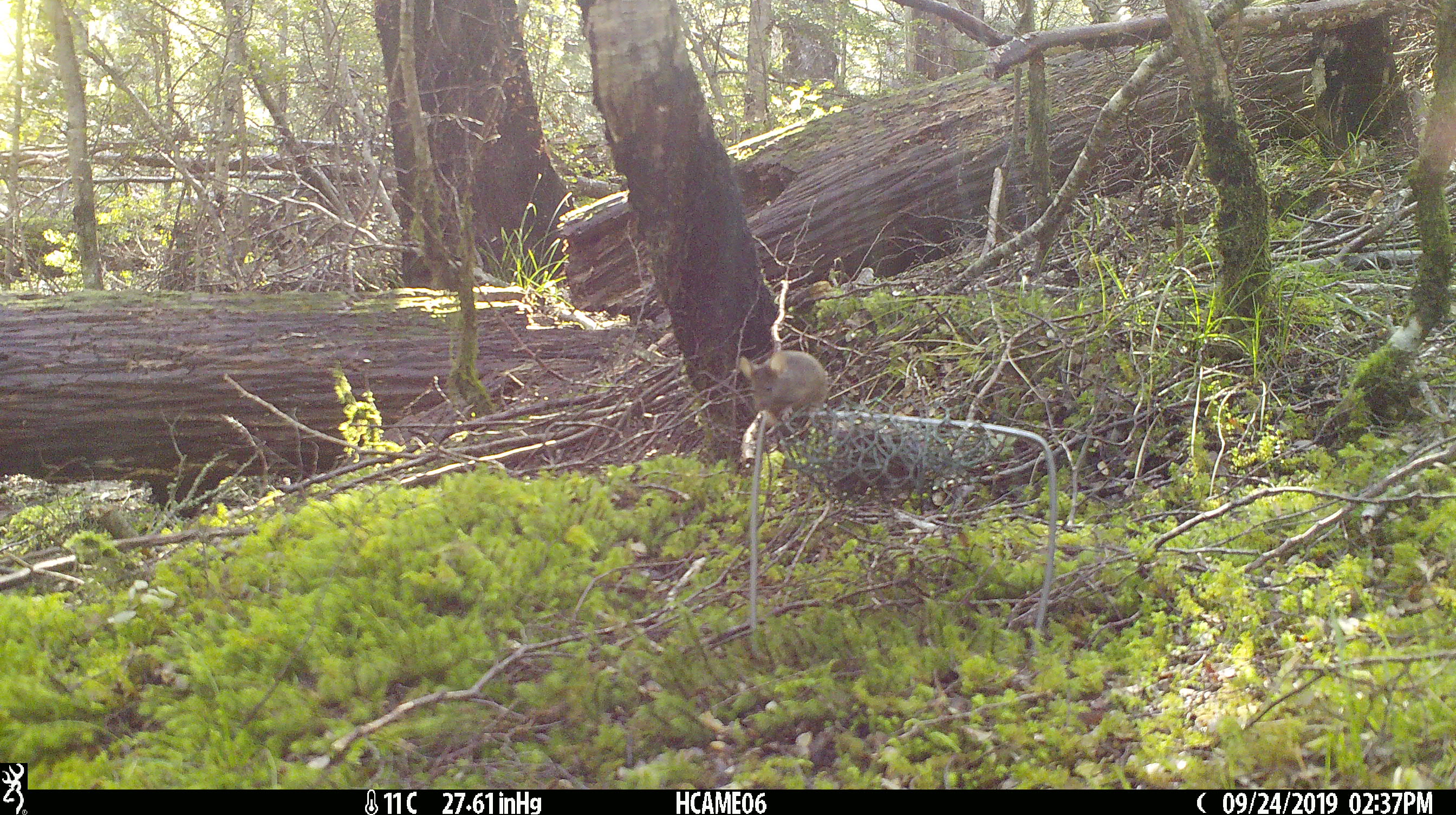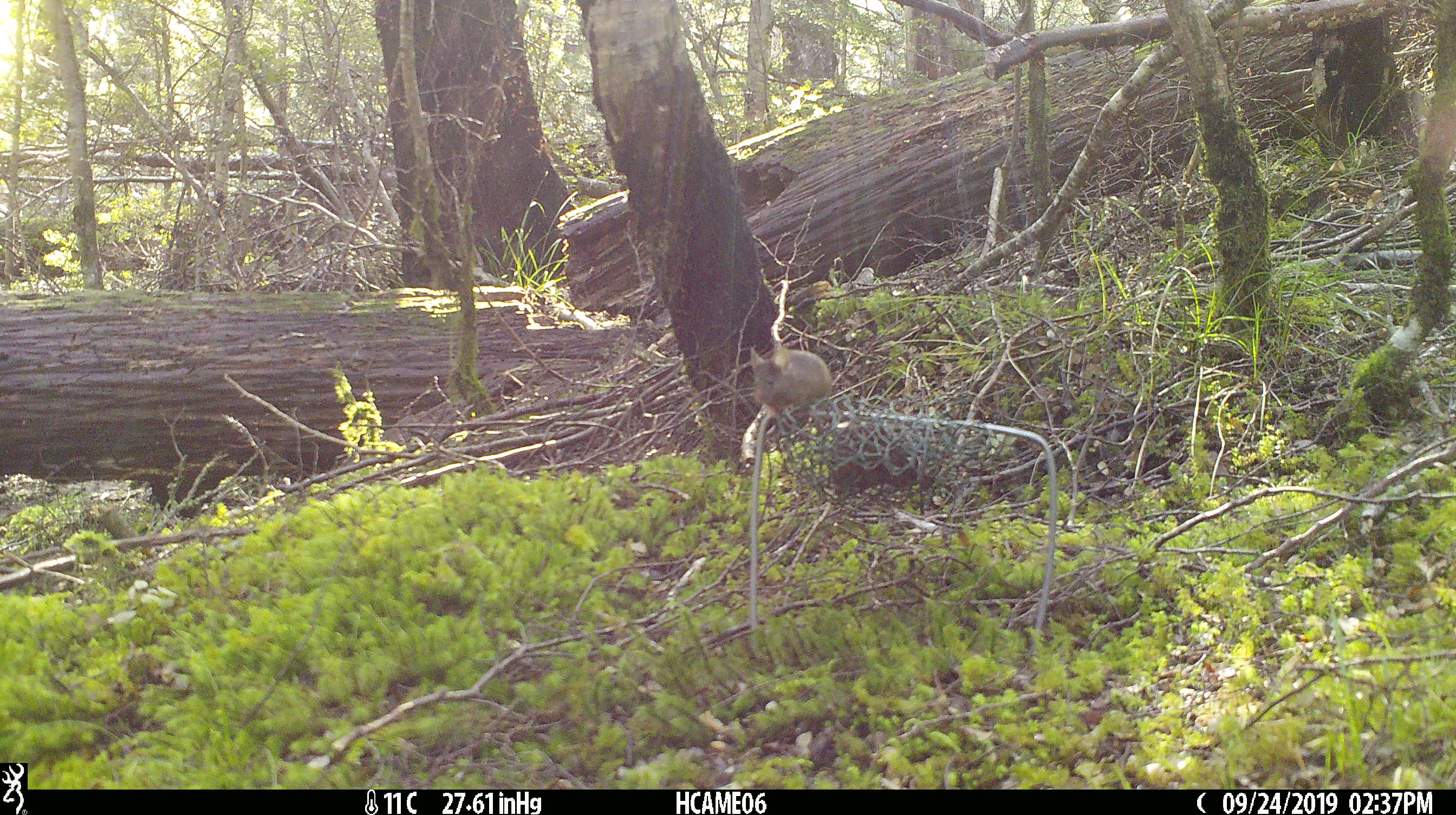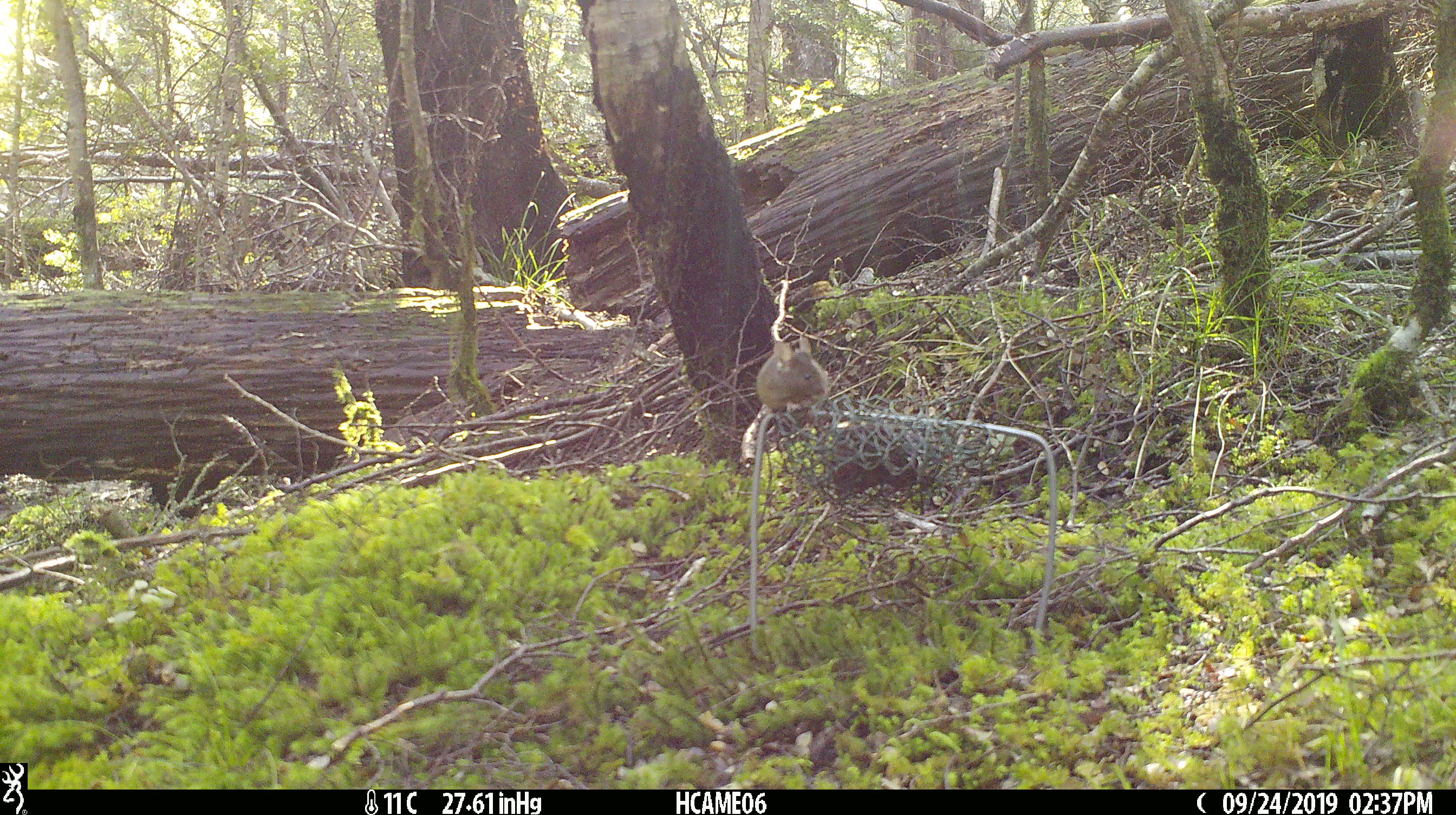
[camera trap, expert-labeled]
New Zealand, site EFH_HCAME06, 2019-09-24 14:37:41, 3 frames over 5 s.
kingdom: Animalia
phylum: Chordata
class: Mammalia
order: Rodentia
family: Muridae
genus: Mus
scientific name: Mus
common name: mouse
Mouse (Mus).